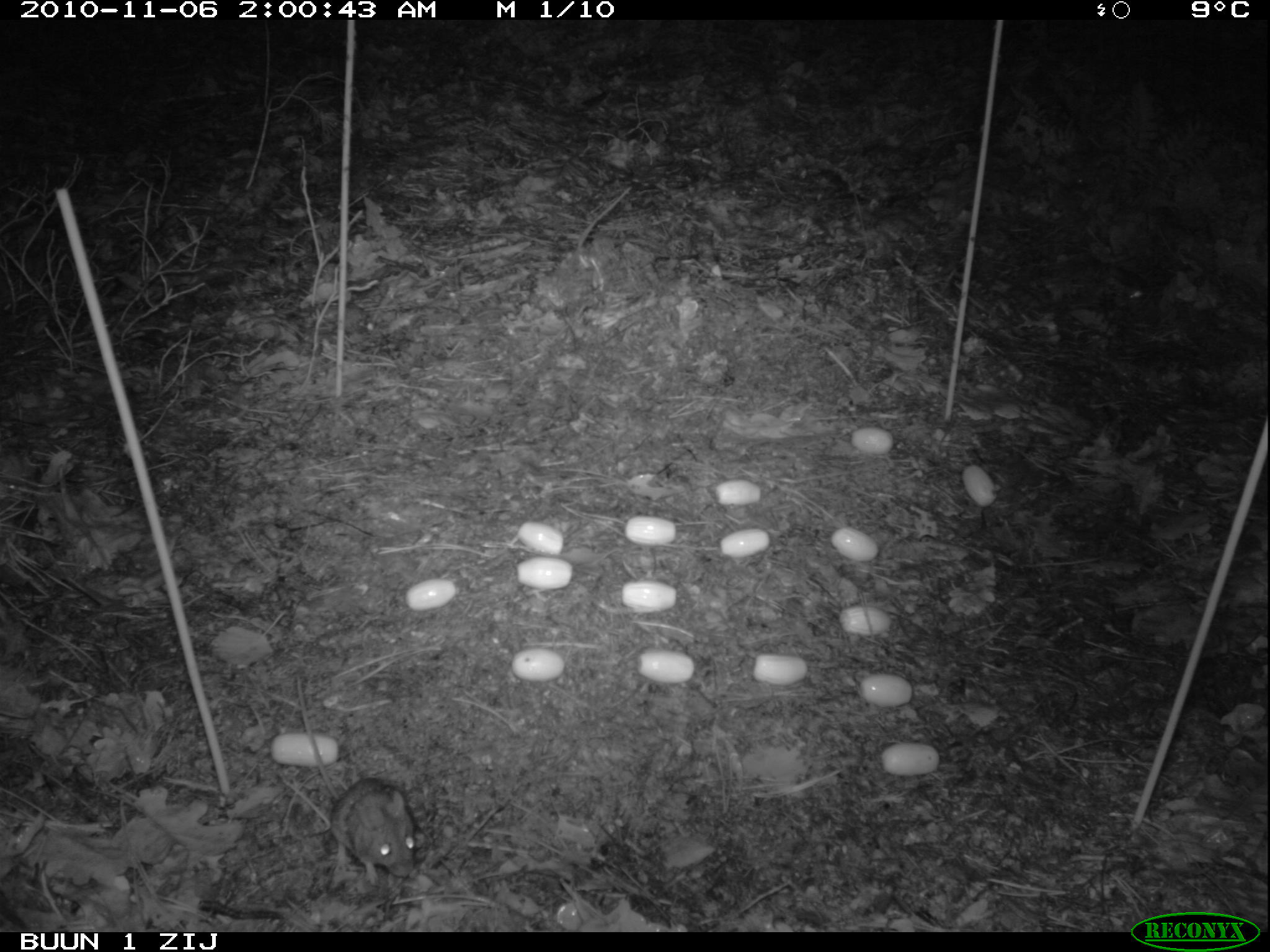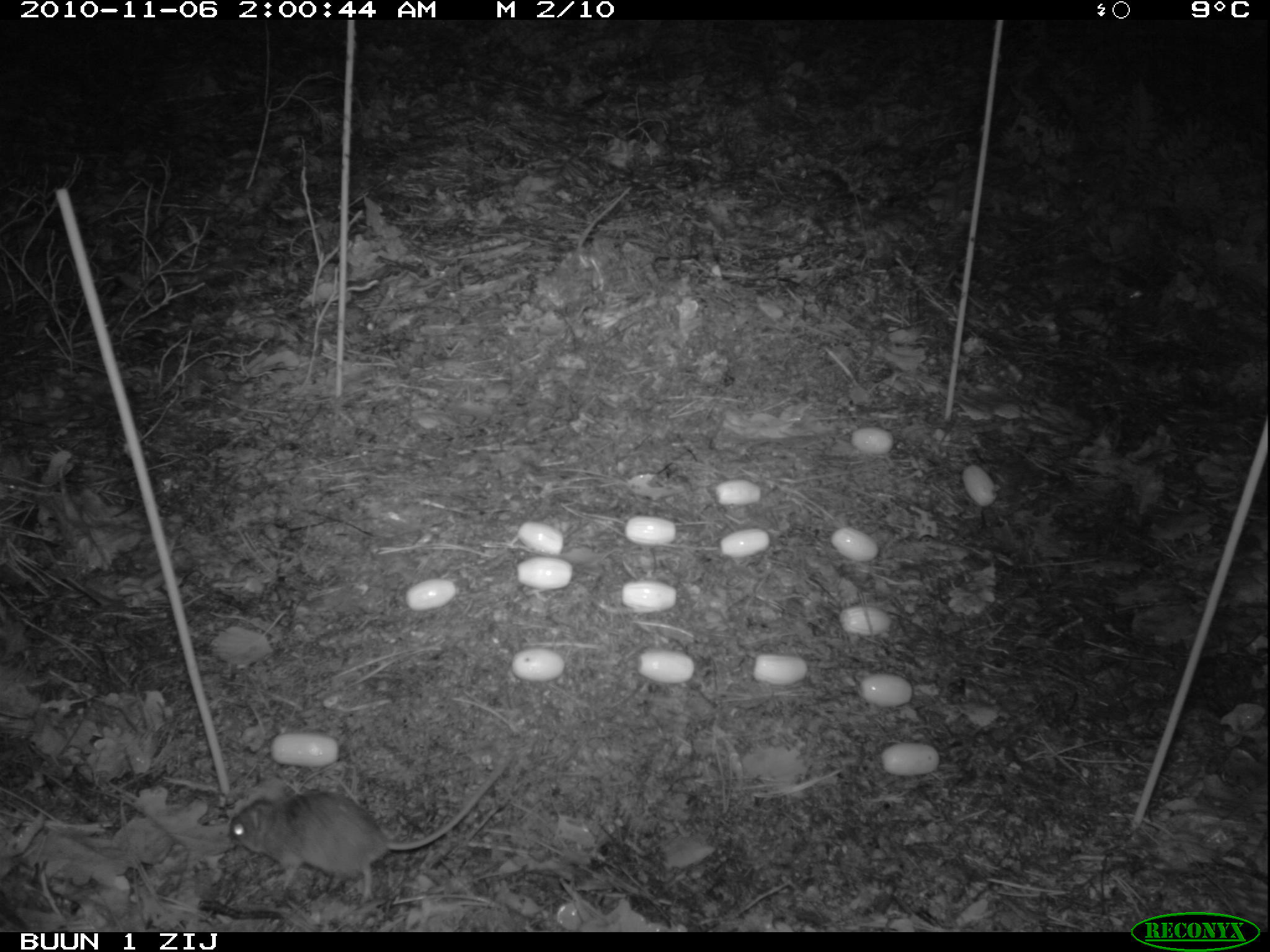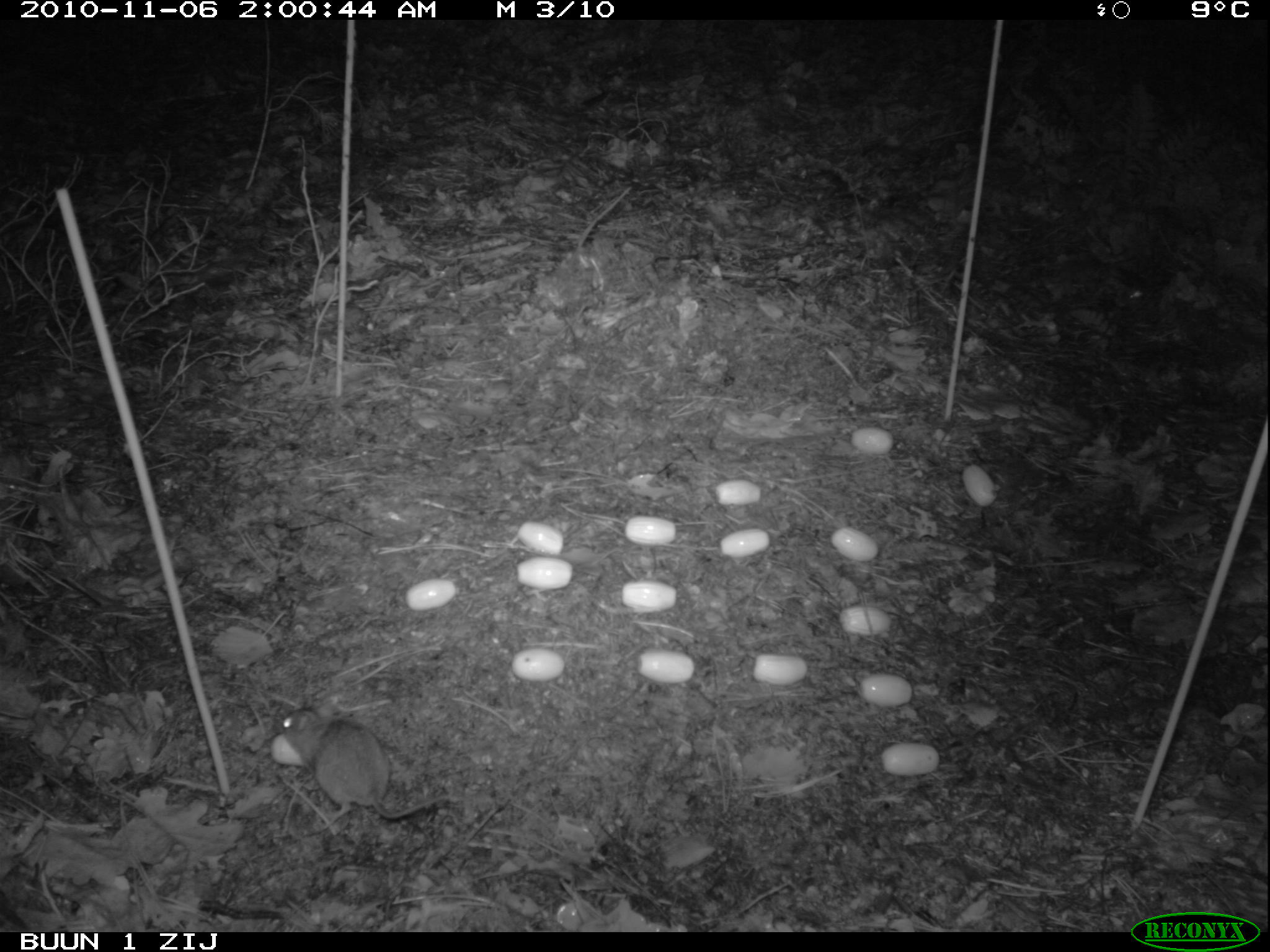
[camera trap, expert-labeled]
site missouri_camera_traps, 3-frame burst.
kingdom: Animalia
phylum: Chordata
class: Mammalia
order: Rodentia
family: Muridae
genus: Apodemus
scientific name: Apodemus sylvaticus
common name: wood mouse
Wood mouse (Apodemus sylvaticus). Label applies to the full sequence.